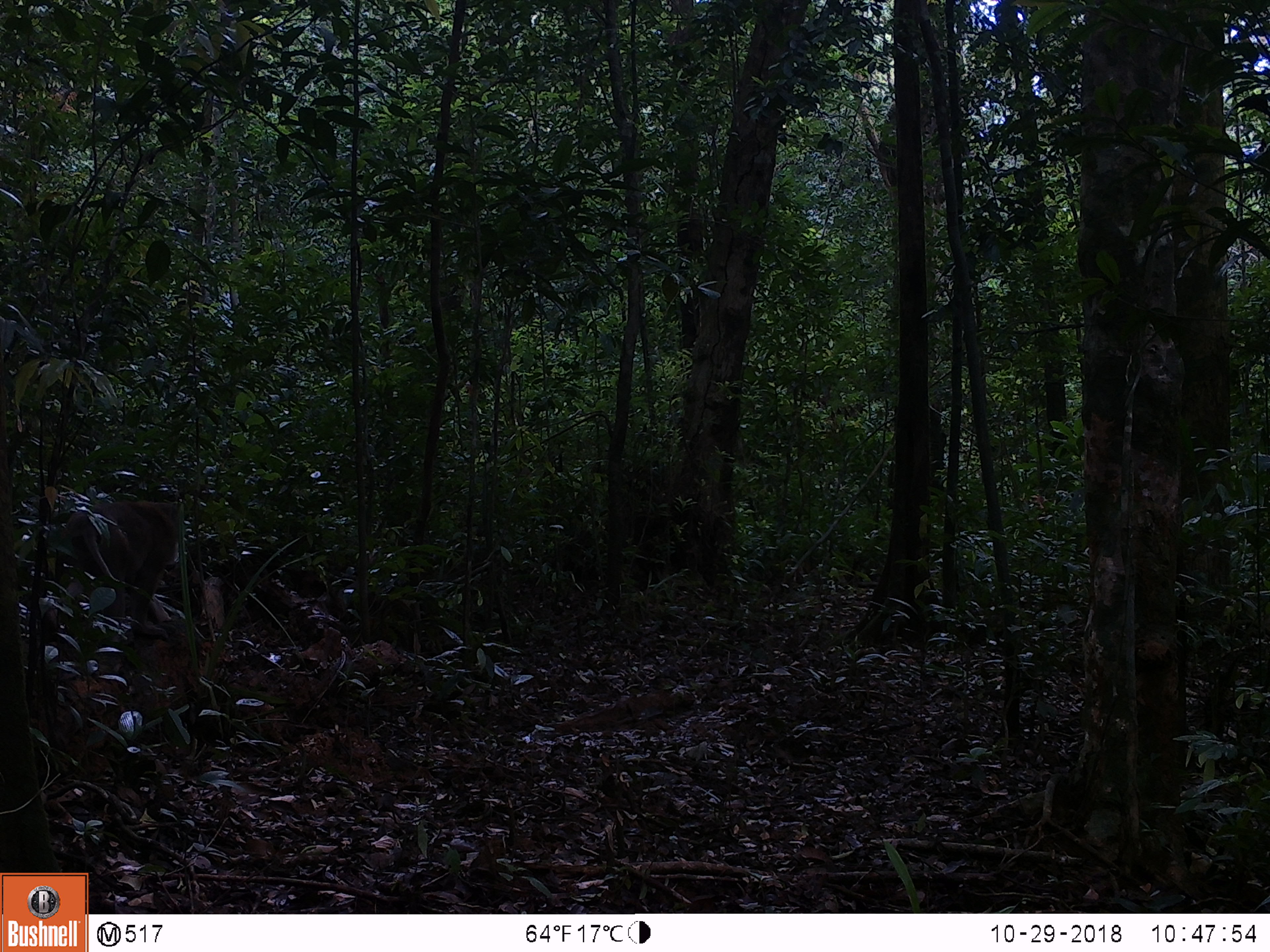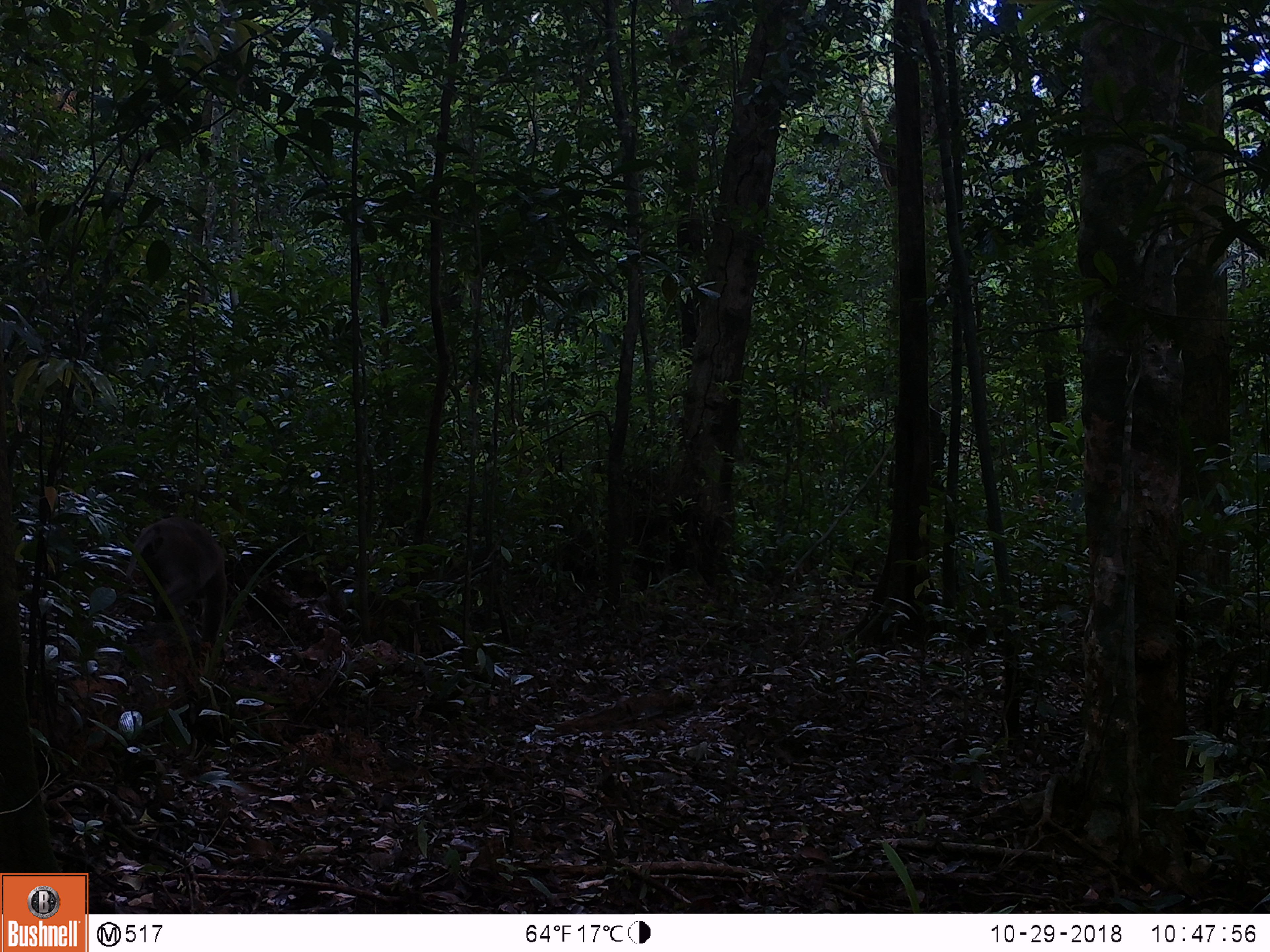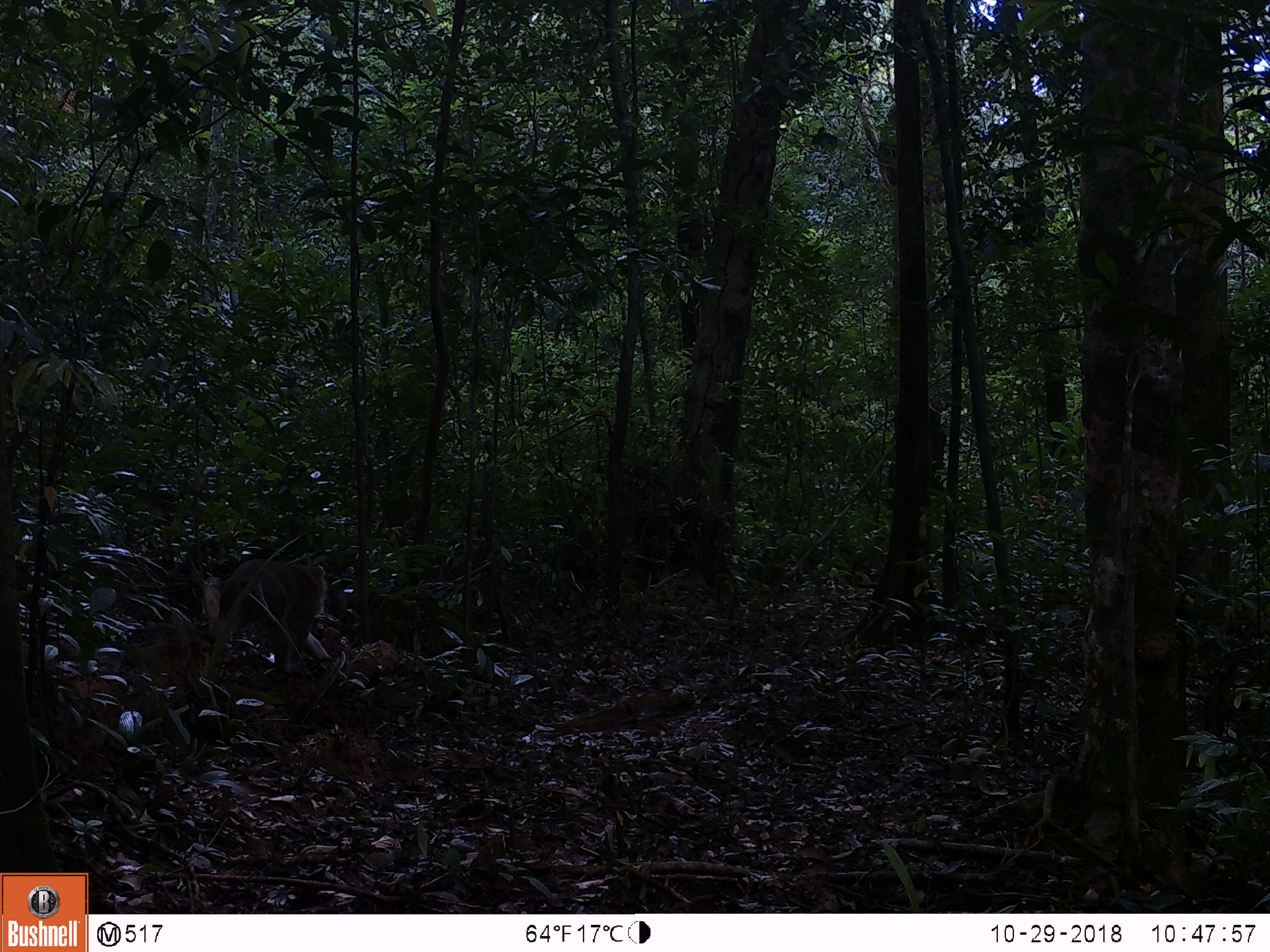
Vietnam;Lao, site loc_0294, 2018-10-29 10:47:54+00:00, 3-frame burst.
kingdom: Animalia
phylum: Chordata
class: Mammalia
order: Primates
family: Cercopithecidae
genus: Macaca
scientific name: Macaca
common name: macaques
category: assam or rhesus macaque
Assam or rhesus macaque (macaques) (Macaca). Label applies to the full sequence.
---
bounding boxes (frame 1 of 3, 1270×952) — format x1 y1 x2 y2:
assam or rhesus macaque: 63 500 185 624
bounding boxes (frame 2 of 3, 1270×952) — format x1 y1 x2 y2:
assam or rhesus macaque: 128 518 228 654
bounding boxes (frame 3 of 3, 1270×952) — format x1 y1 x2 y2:
assam or rhesus macaque: 209 559 325 676